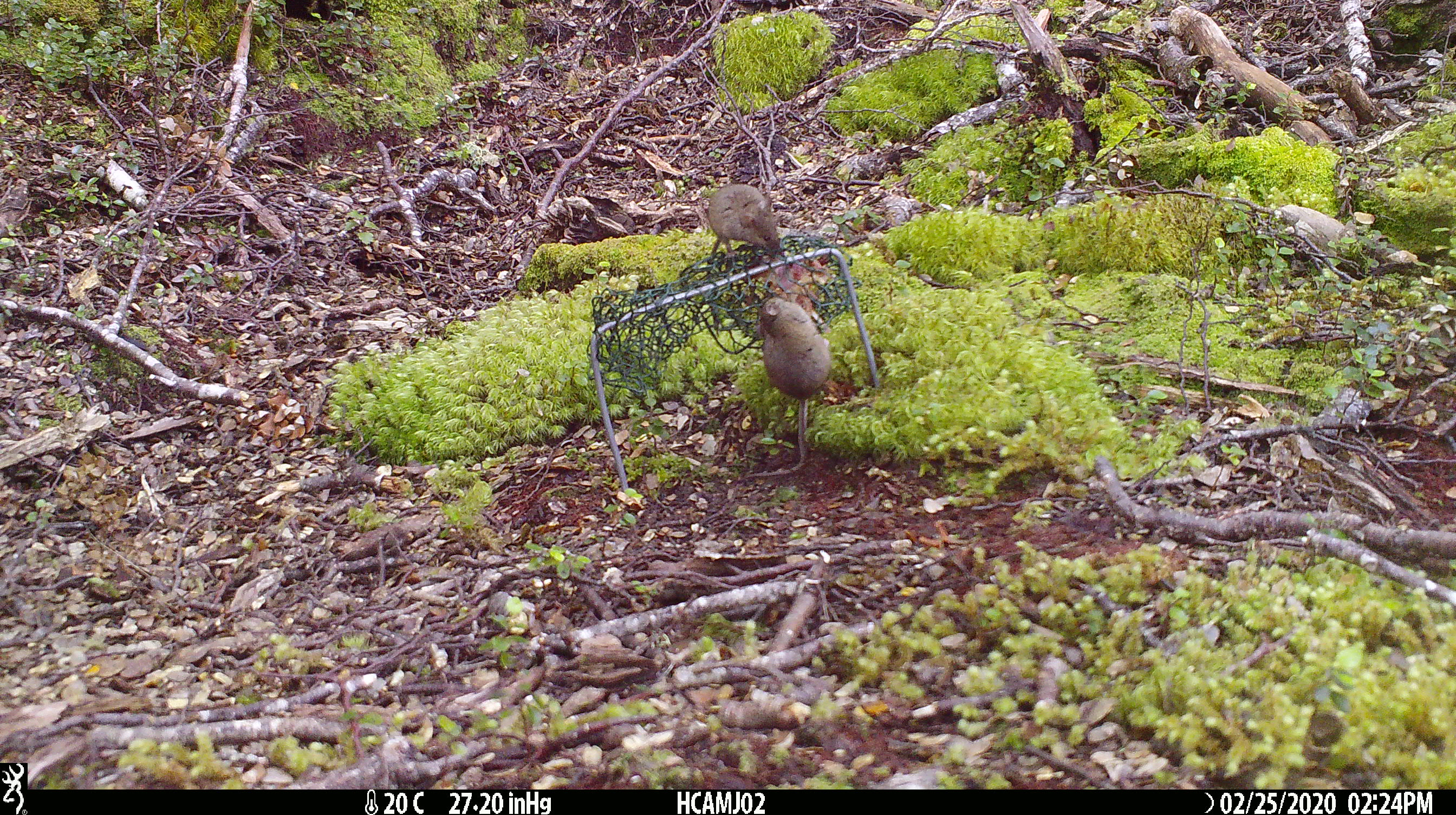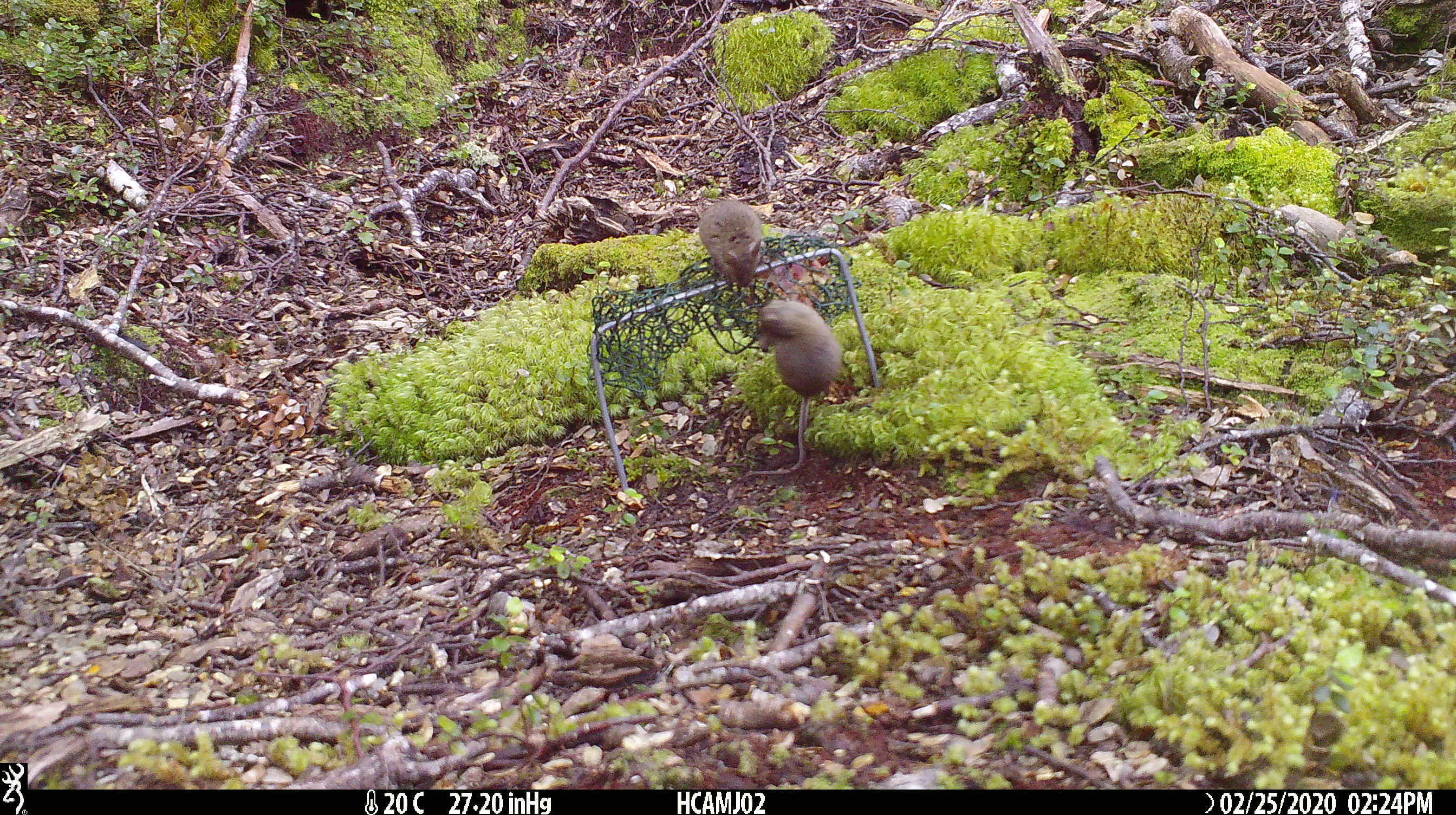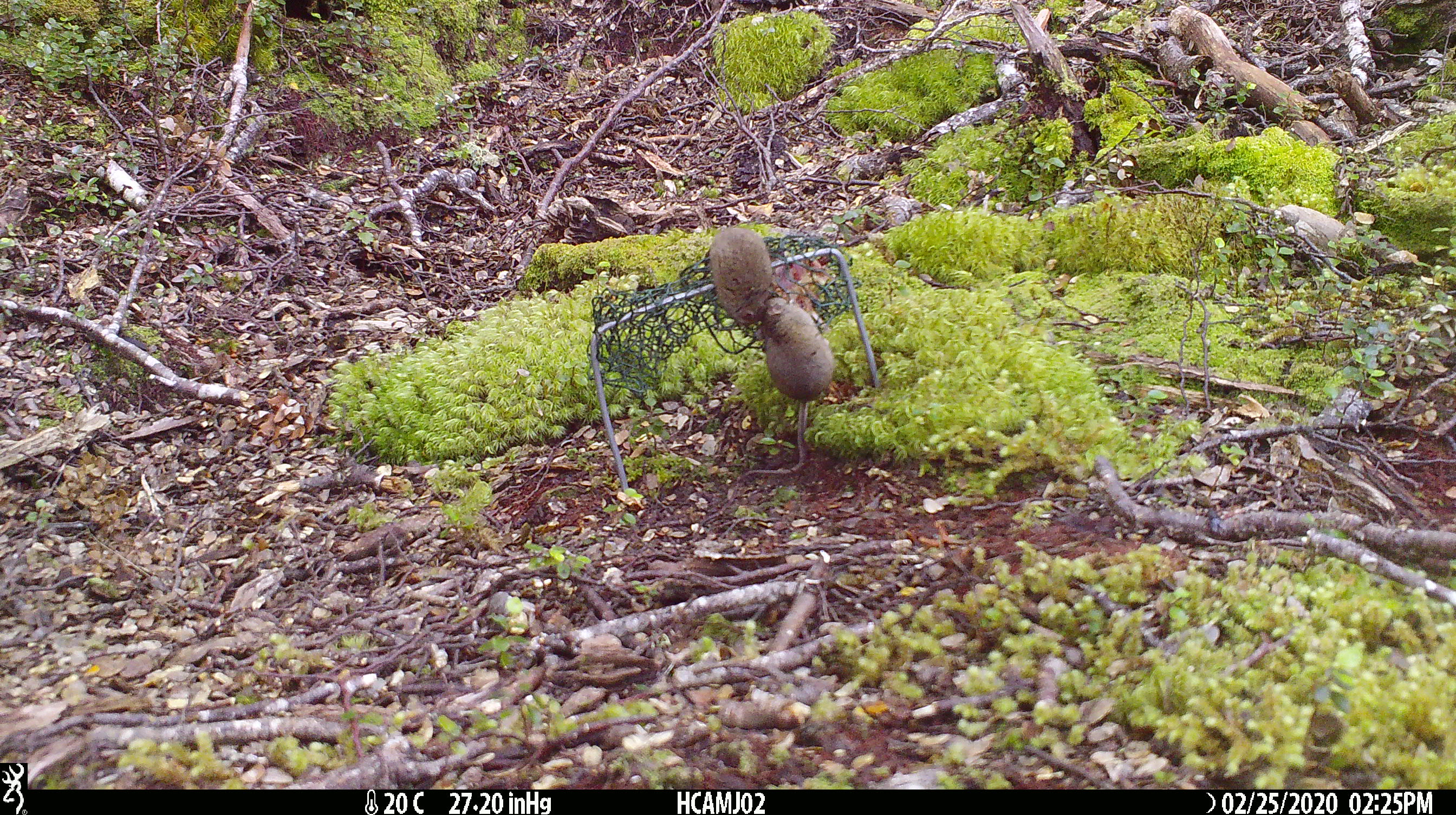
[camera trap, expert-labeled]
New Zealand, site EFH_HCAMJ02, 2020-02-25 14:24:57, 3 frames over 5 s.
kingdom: Animalia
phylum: Chordata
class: Mammalia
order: Rodentia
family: Muridae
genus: Mus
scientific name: Mus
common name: mouse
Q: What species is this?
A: Mouse (Mus).